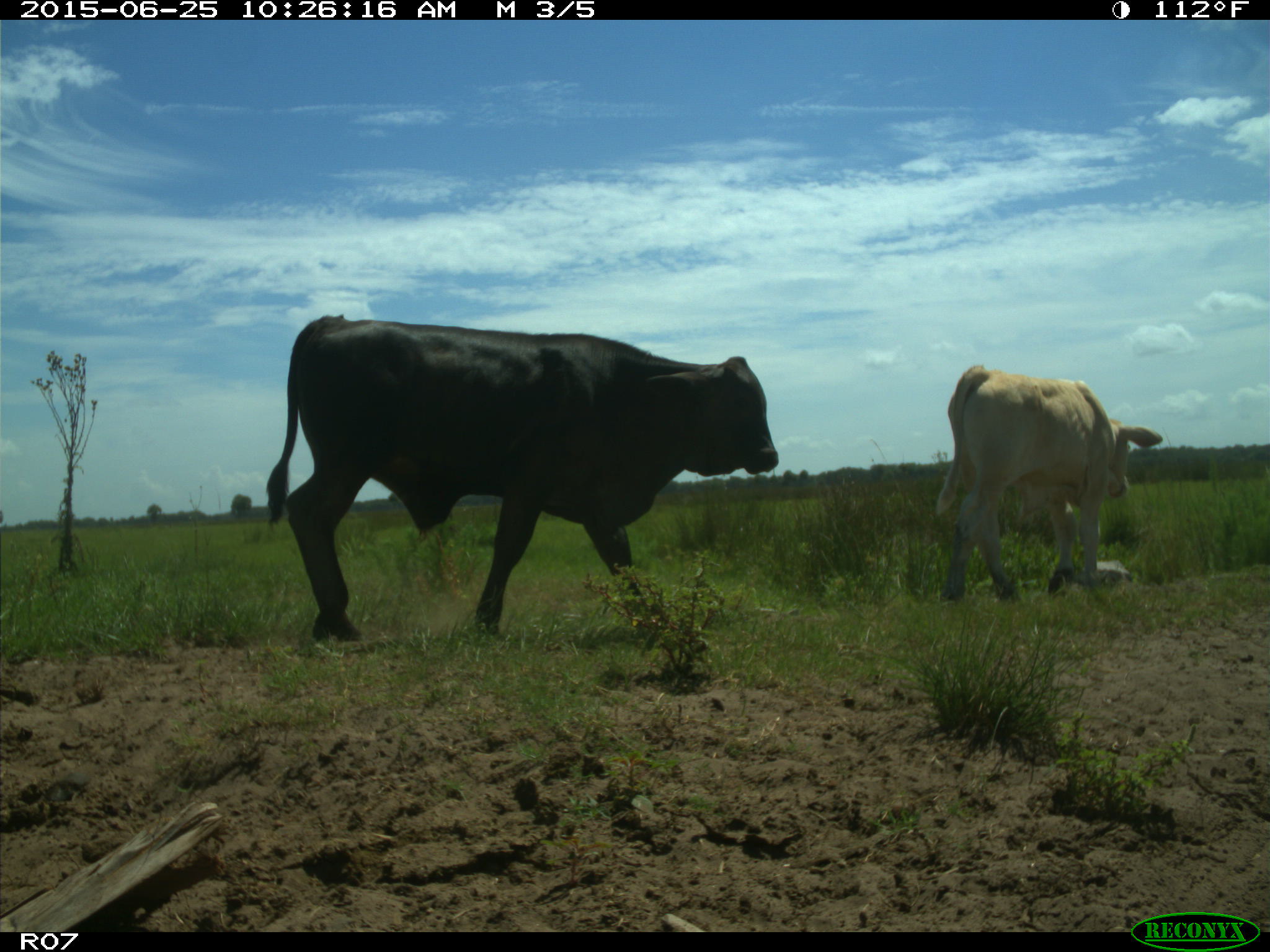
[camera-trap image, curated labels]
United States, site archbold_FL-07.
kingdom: Animalia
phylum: Chordata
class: Mammalia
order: Artiodactyla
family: Bovidae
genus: Bos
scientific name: Bos taurus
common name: domestic cow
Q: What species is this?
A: Bos taurus (domestic cow).